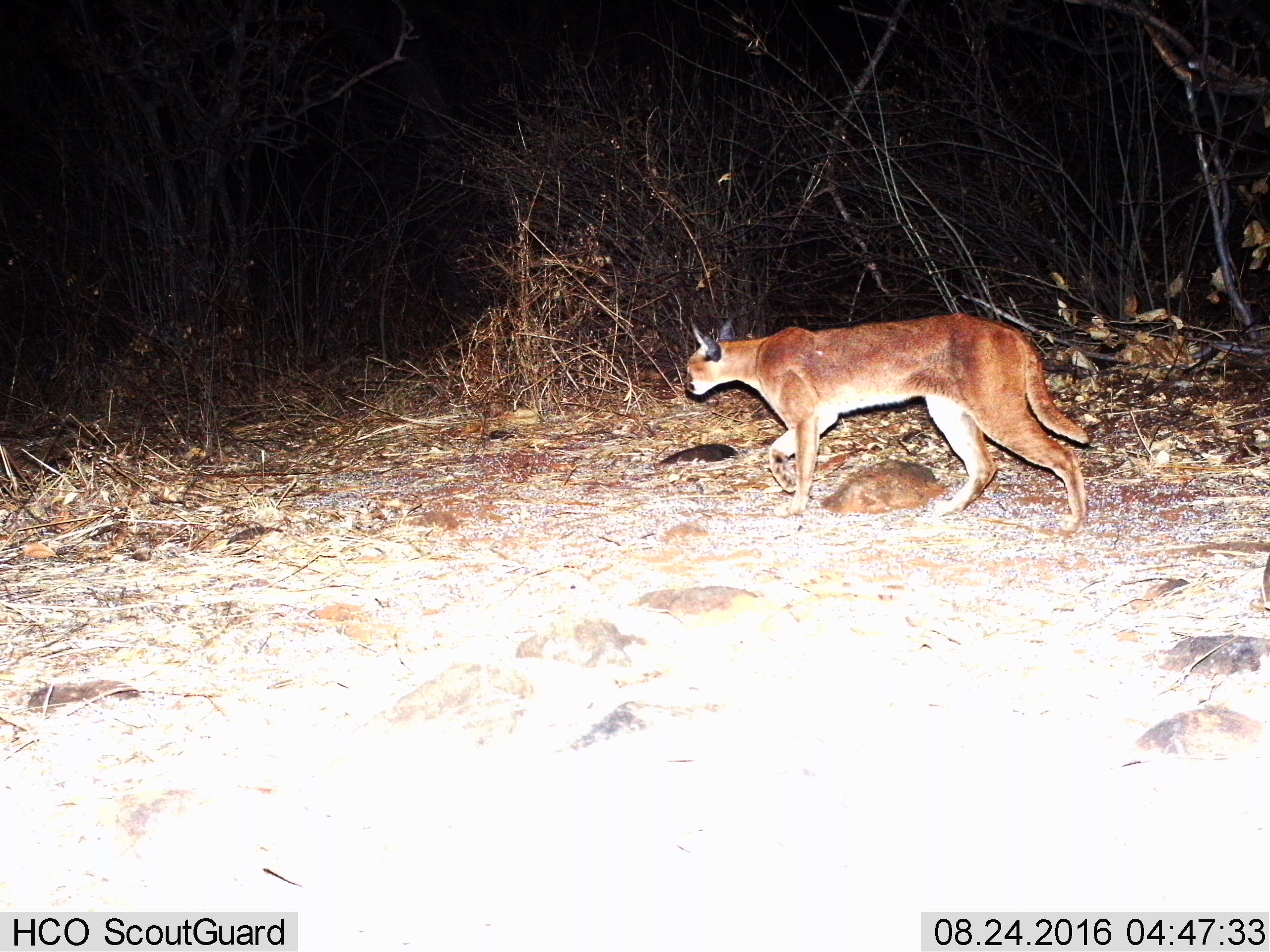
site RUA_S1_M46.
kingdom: Animalia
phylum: Chordata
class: Mammalia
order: Carnivora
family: Felidae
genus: Caracal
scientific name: Caracal caracal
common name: caracal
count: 1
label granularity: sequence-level